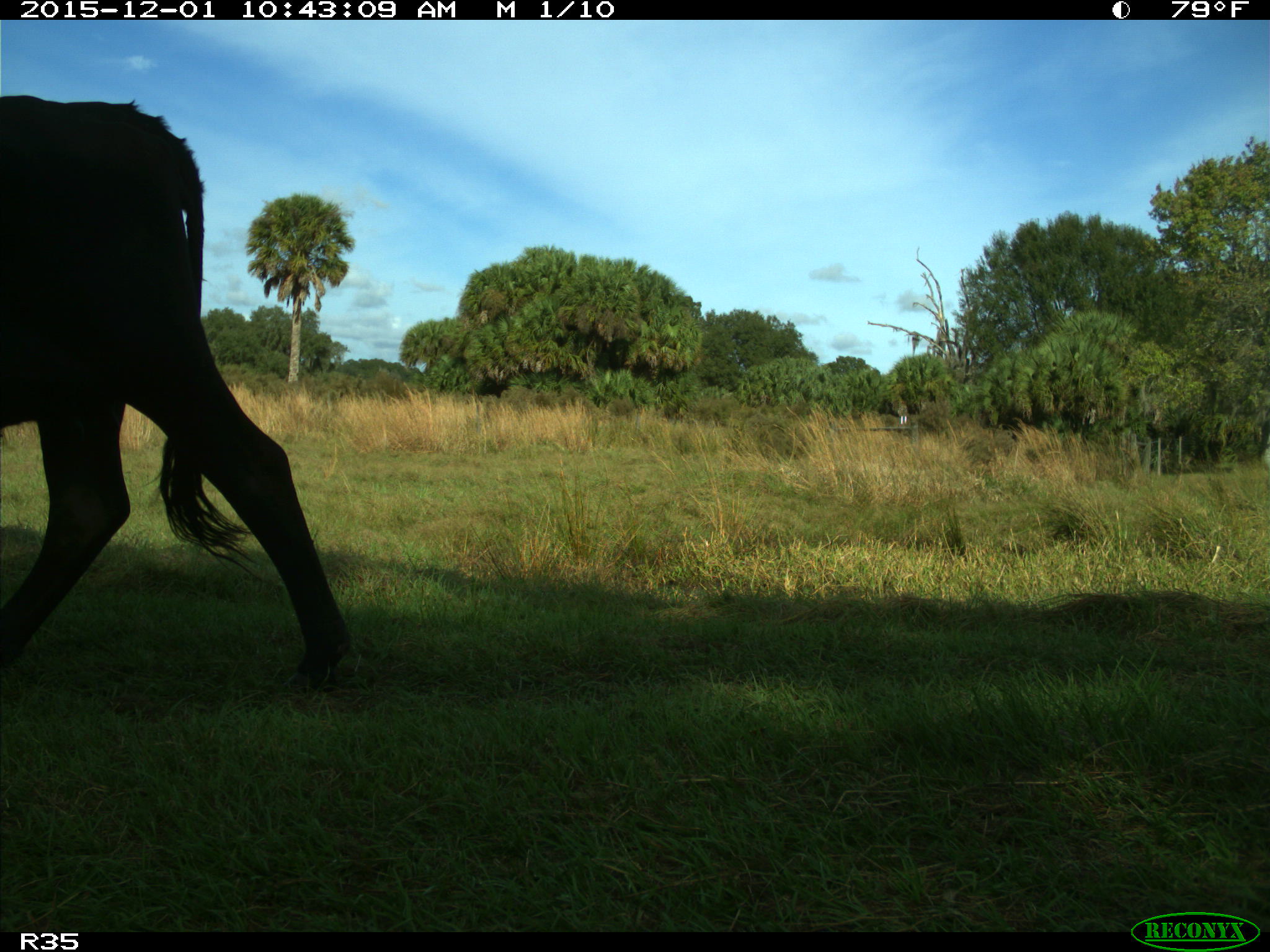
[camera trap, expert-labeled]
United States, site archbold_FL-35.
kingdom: Animalia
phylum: Chordata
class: Mammalia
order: Artiodactyla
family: Bovidae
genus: Bos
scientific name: Bos taurus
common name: domestic cow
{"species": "Bos taurus (domestic cow)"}